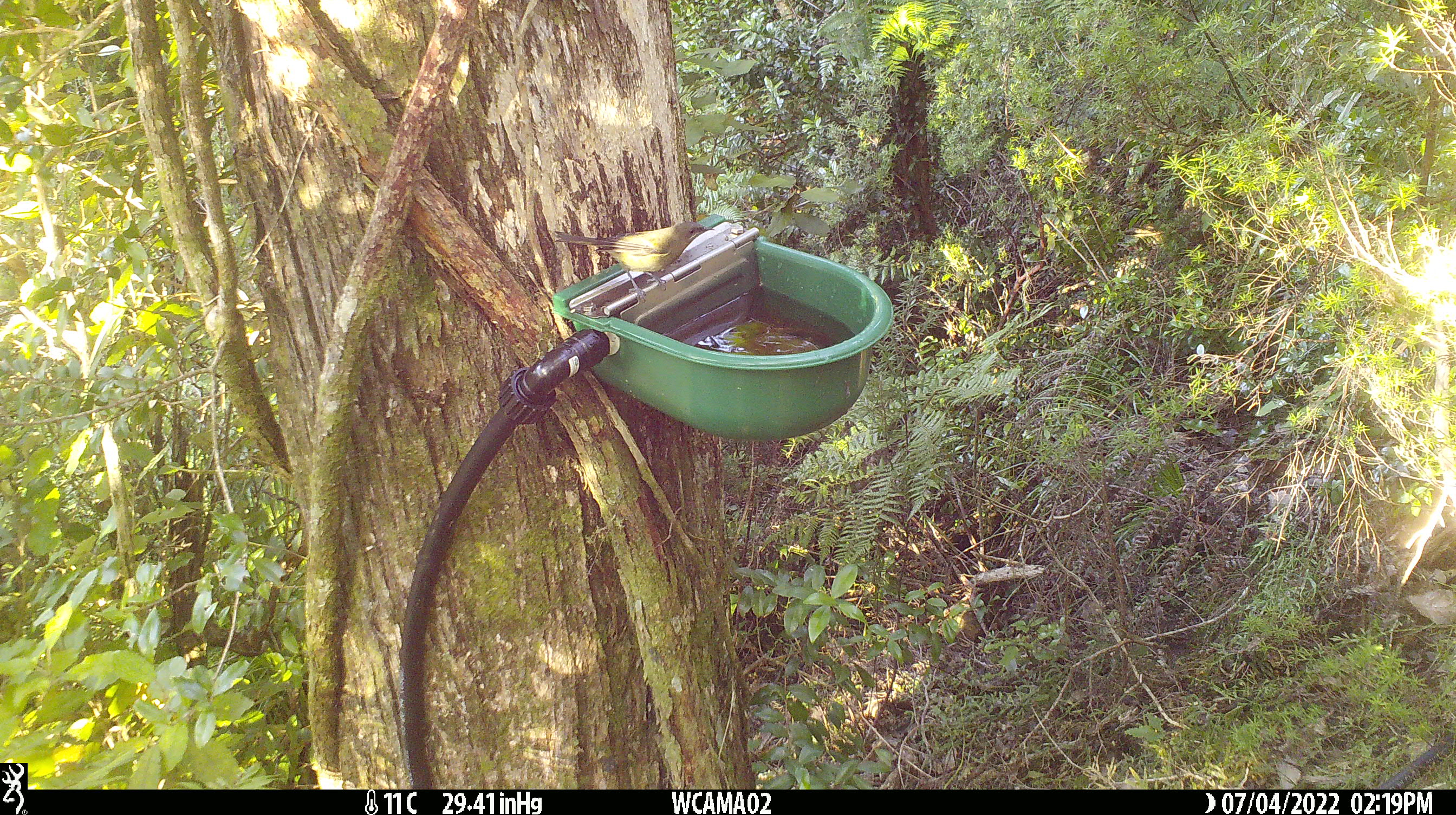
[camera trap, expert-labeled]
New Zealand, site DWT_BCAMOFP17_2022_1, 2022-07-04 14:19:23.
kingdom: Animalia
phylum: Chordata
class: Aves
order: Passeriformes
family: Meliphagidae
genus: Anthornis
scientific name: Anthornis melanura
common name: new zealand bellbird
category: bellbird